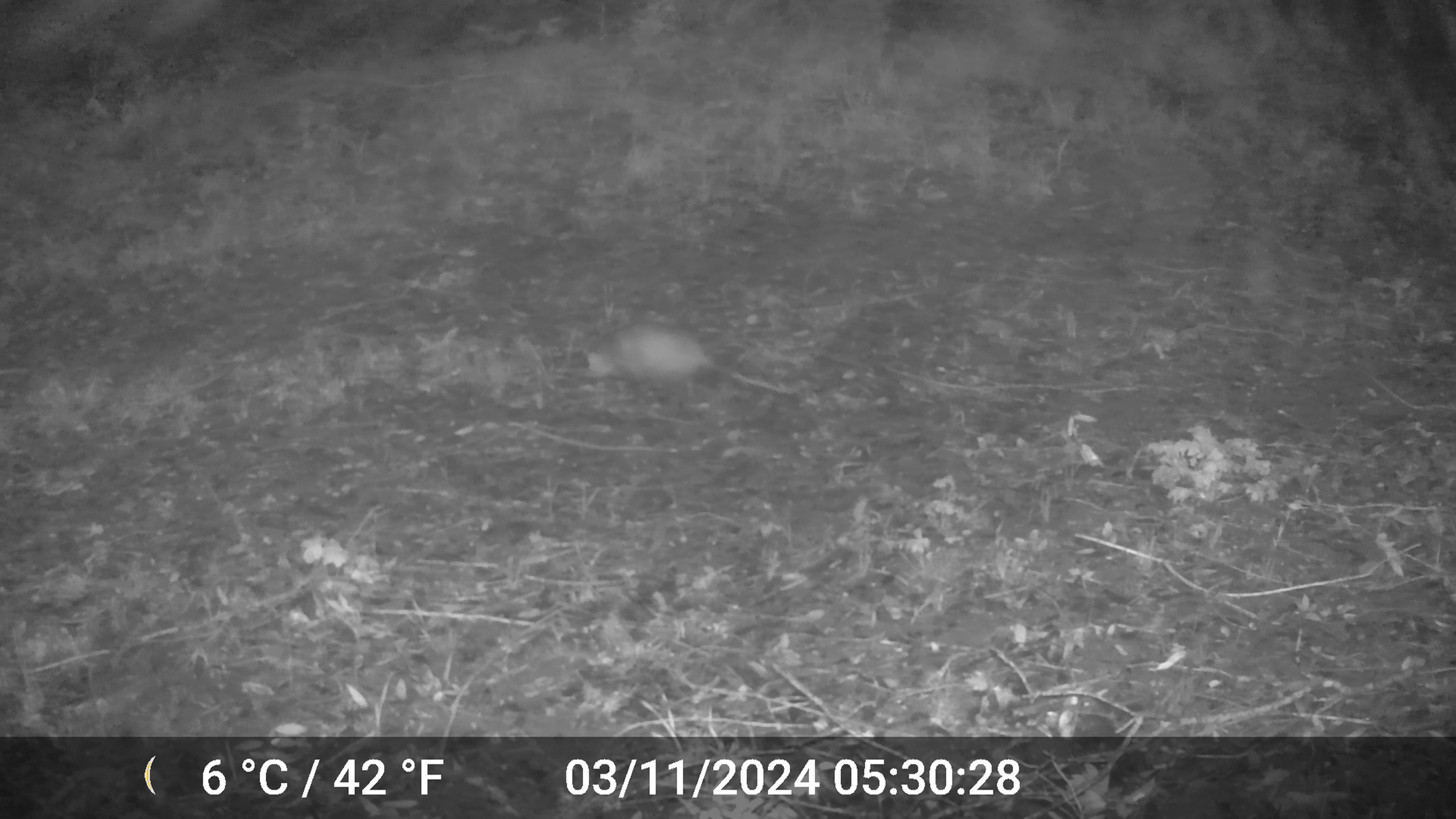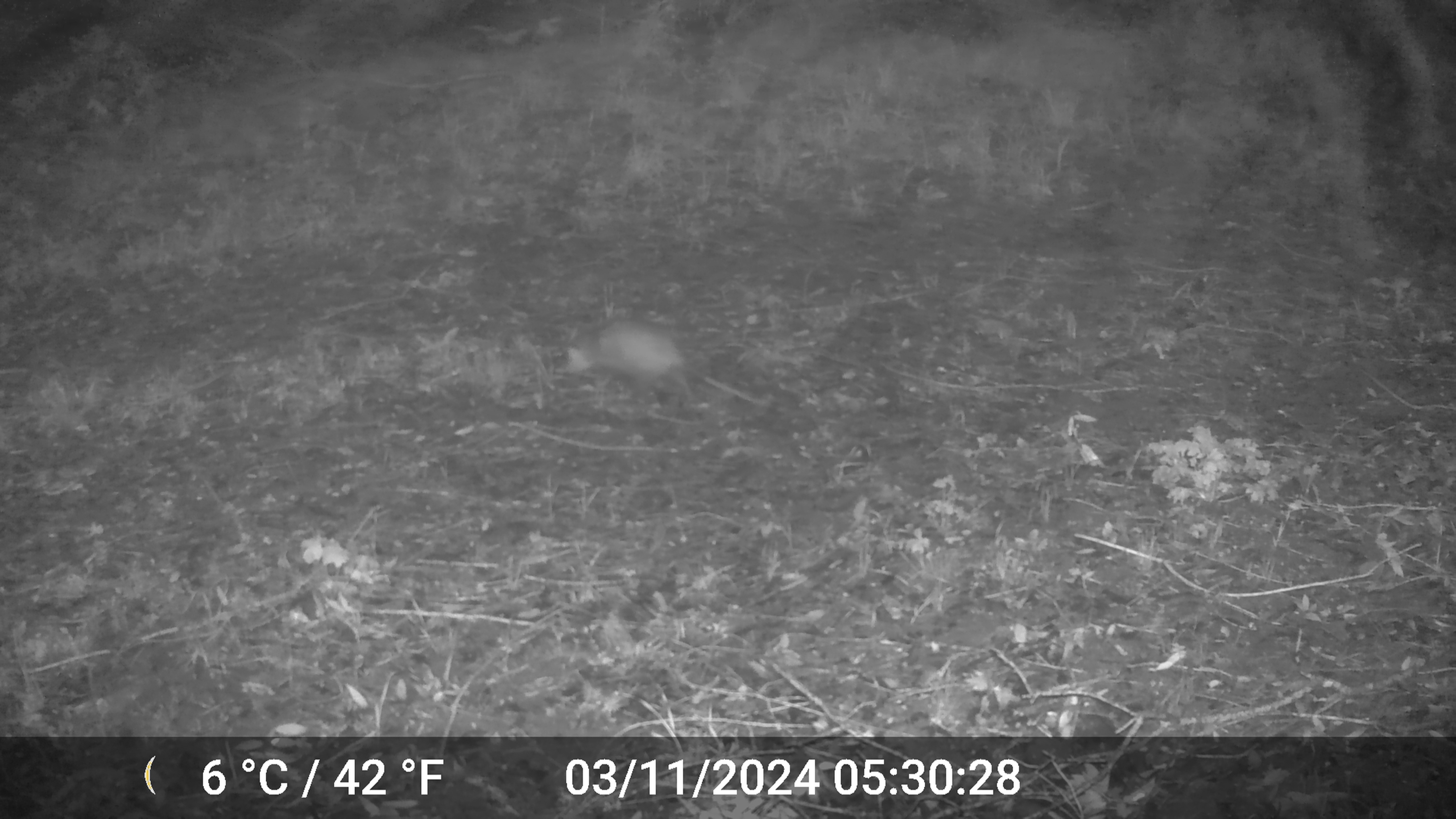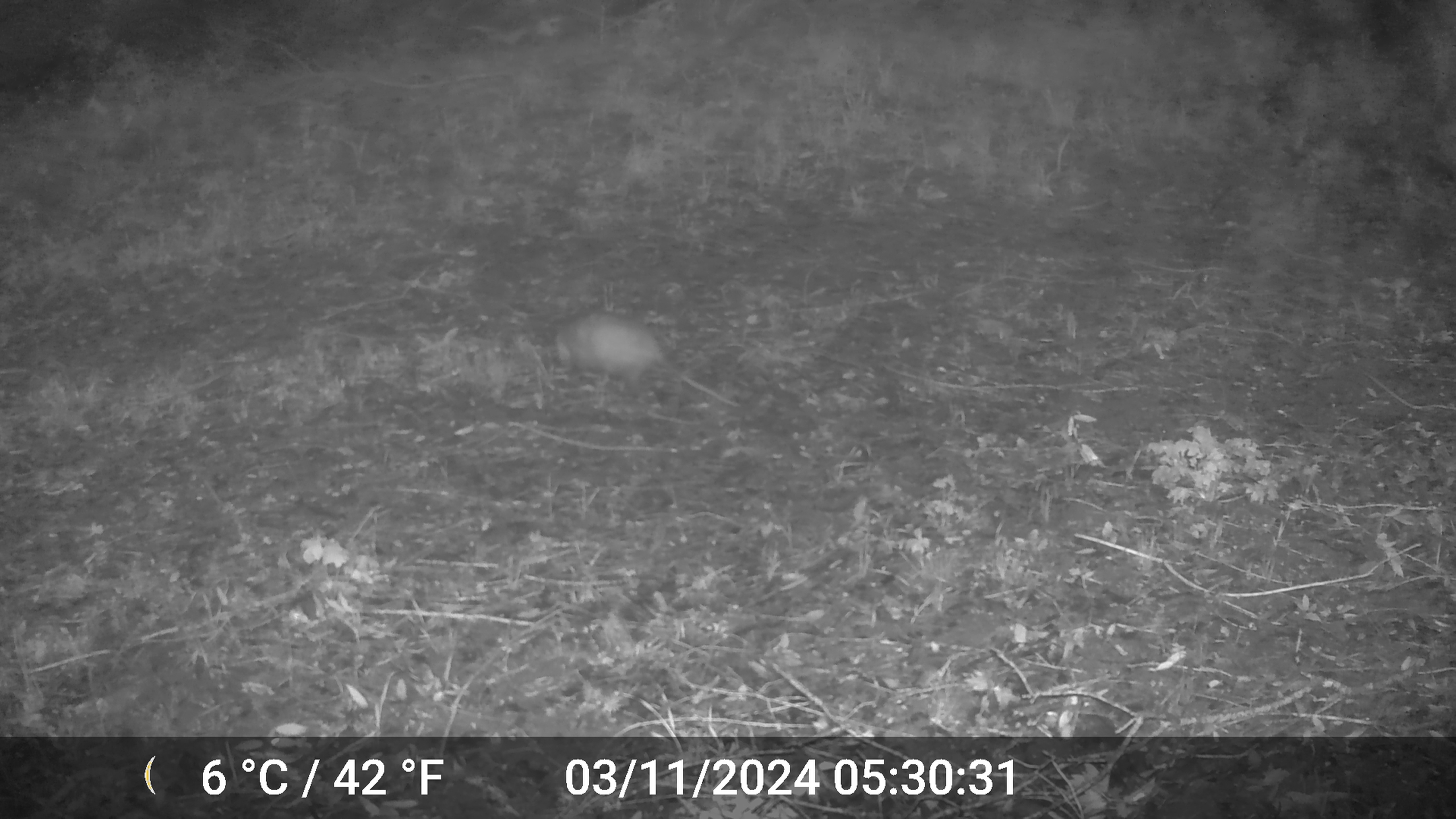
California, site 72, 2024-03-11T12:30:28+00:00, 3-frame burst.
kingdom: Animalia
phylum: Chordata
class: Mammalia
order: Didelphimorphia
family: Didelphidae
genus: Didelphis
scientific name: Didelphis virginiana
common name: virginia opossum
Virginia opossum (Didelphis virginiana).